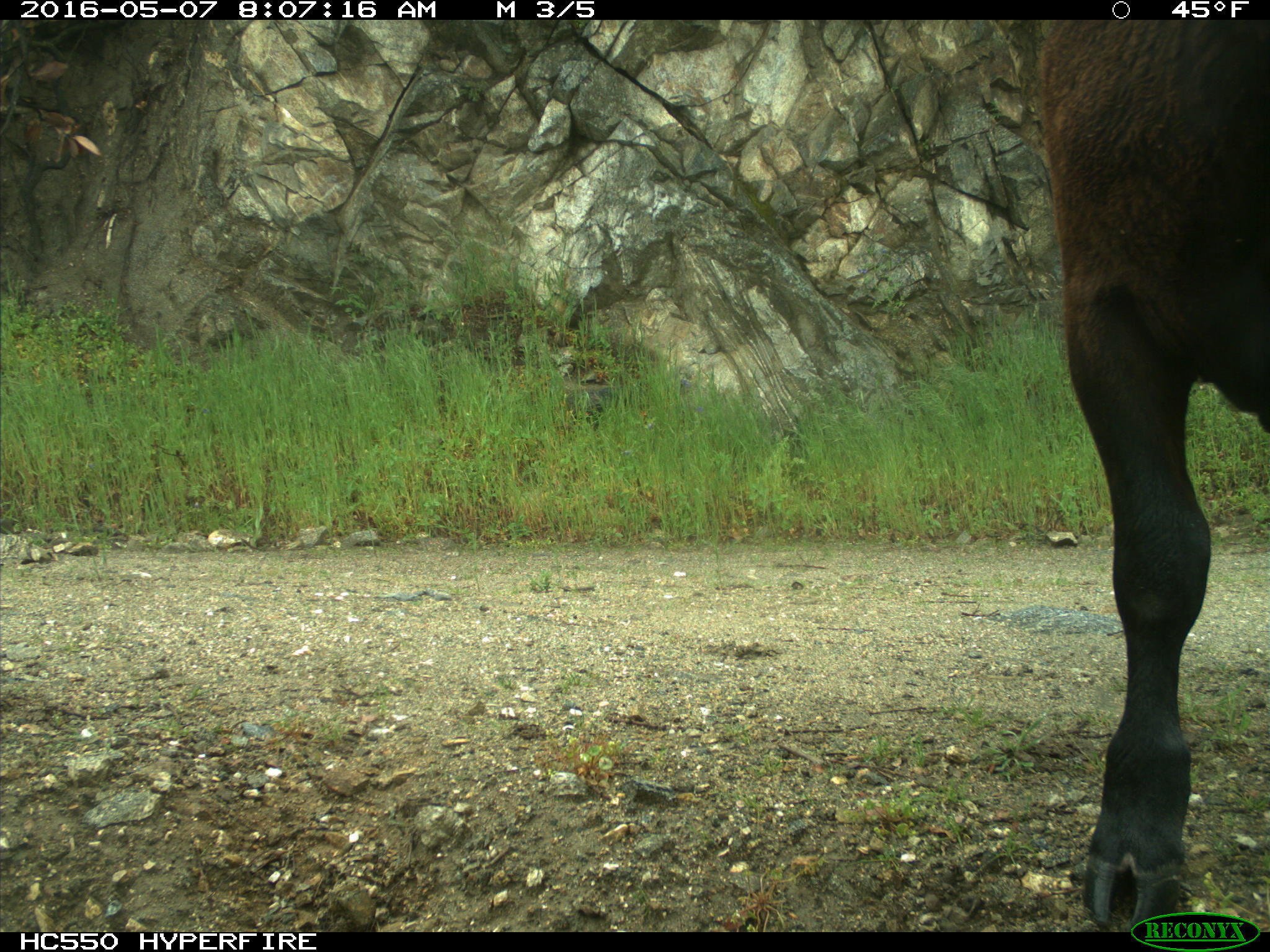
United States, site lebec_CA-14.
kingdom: Animalia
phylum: Chordata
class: Mammalia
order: Artiodactyla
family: Bovidae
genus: Bos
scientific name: Bos taurus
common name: domestic cow